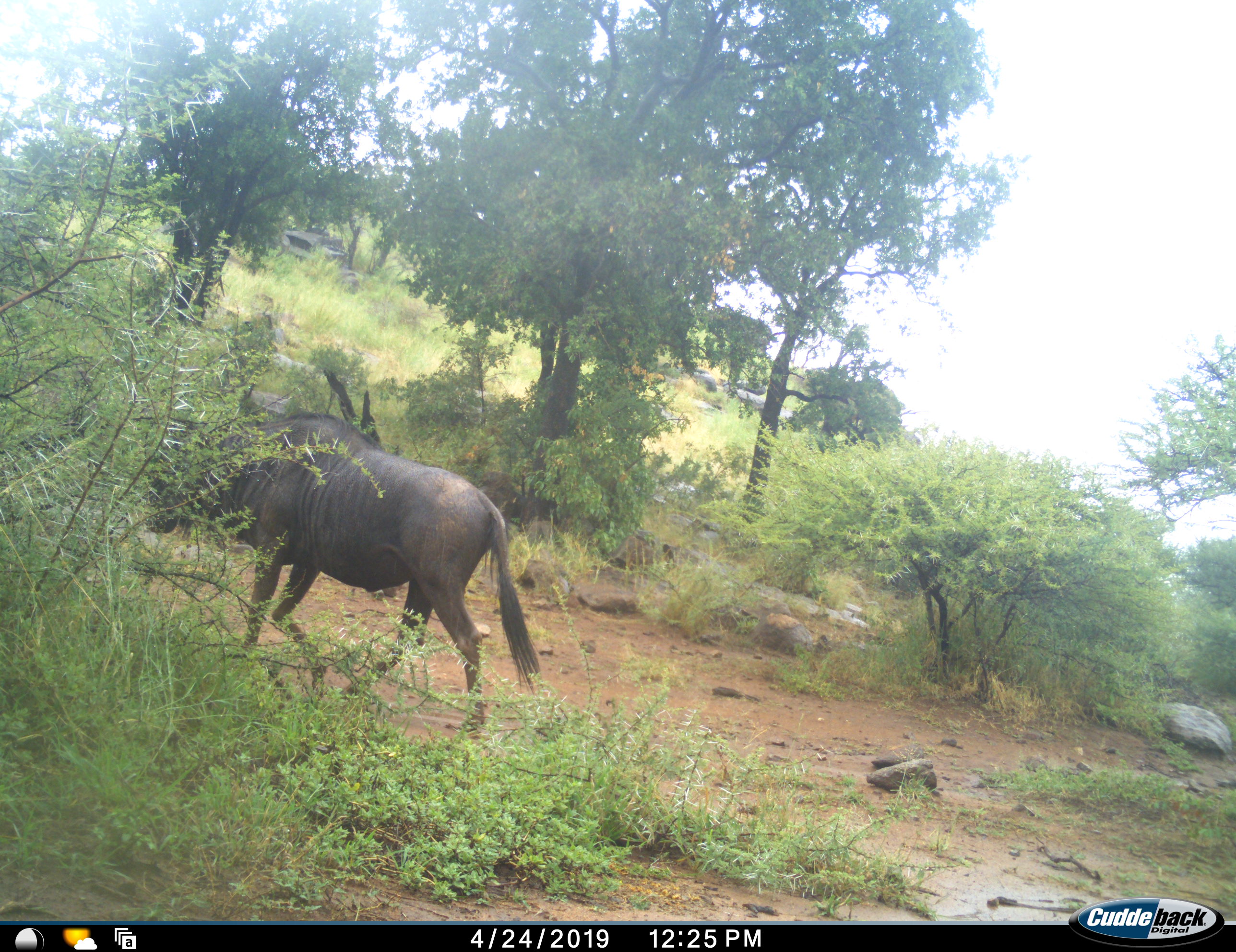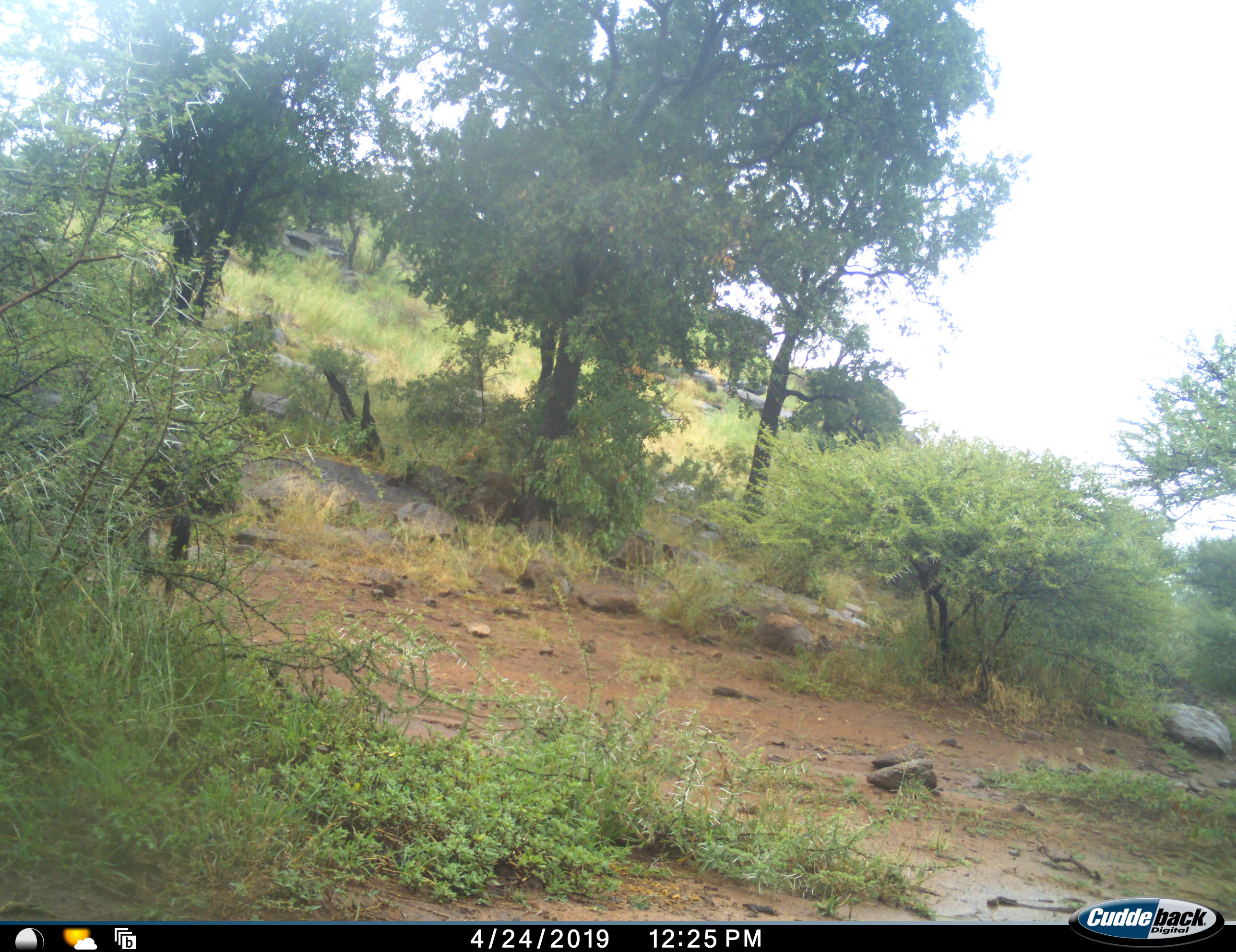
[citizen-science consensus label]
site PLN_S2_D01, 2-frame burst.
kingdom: Animalia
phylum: Chordata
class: Mammalia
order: Artiodactyla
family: Bovidae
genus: Connochaetes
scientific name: Connochaetes taurinus taurinus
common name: blue wildebeest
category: wildebeestblue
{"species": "wildebeestblue (blue wildebeest) (Connochaetes taurinus taurinus)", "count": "1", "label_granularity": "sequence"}